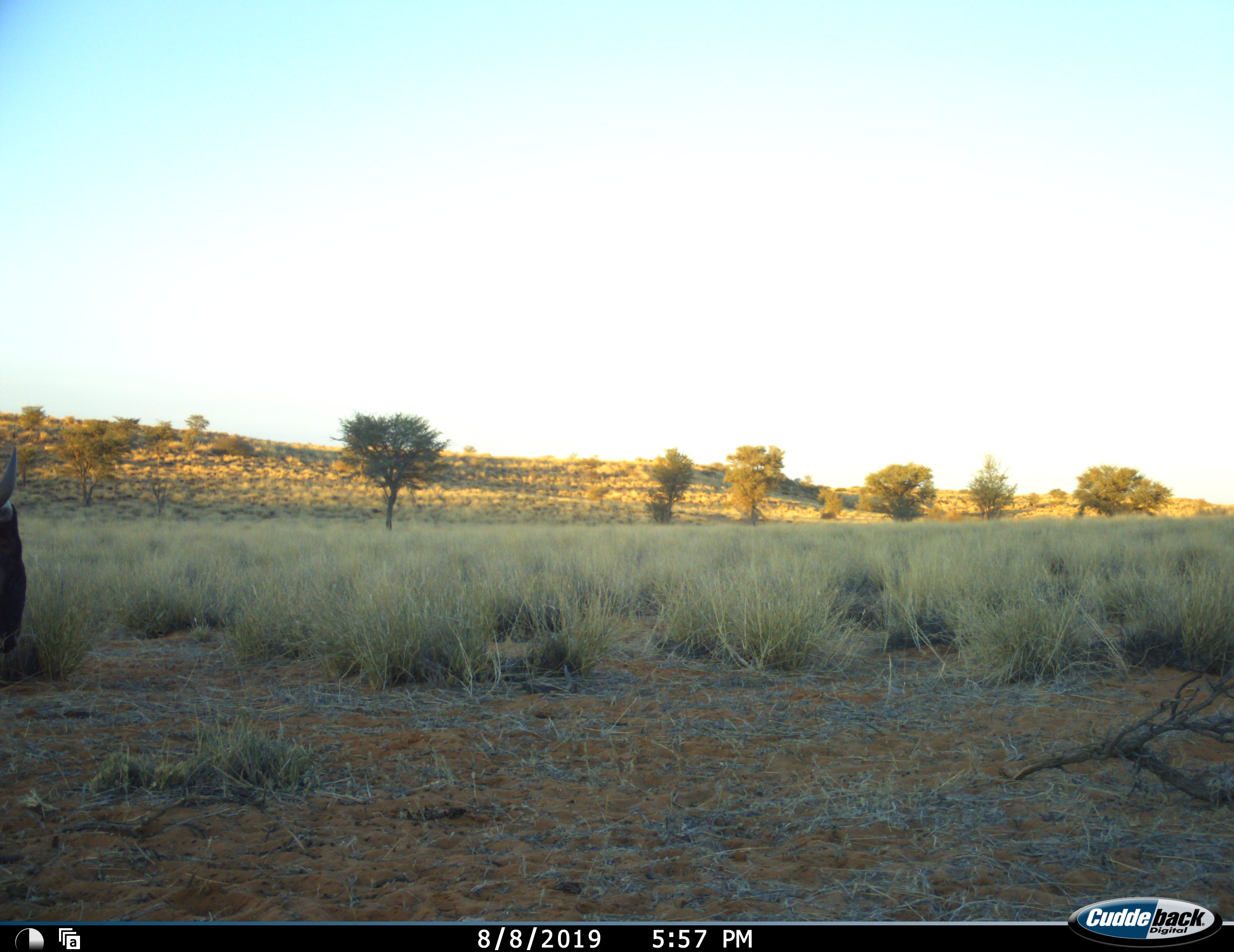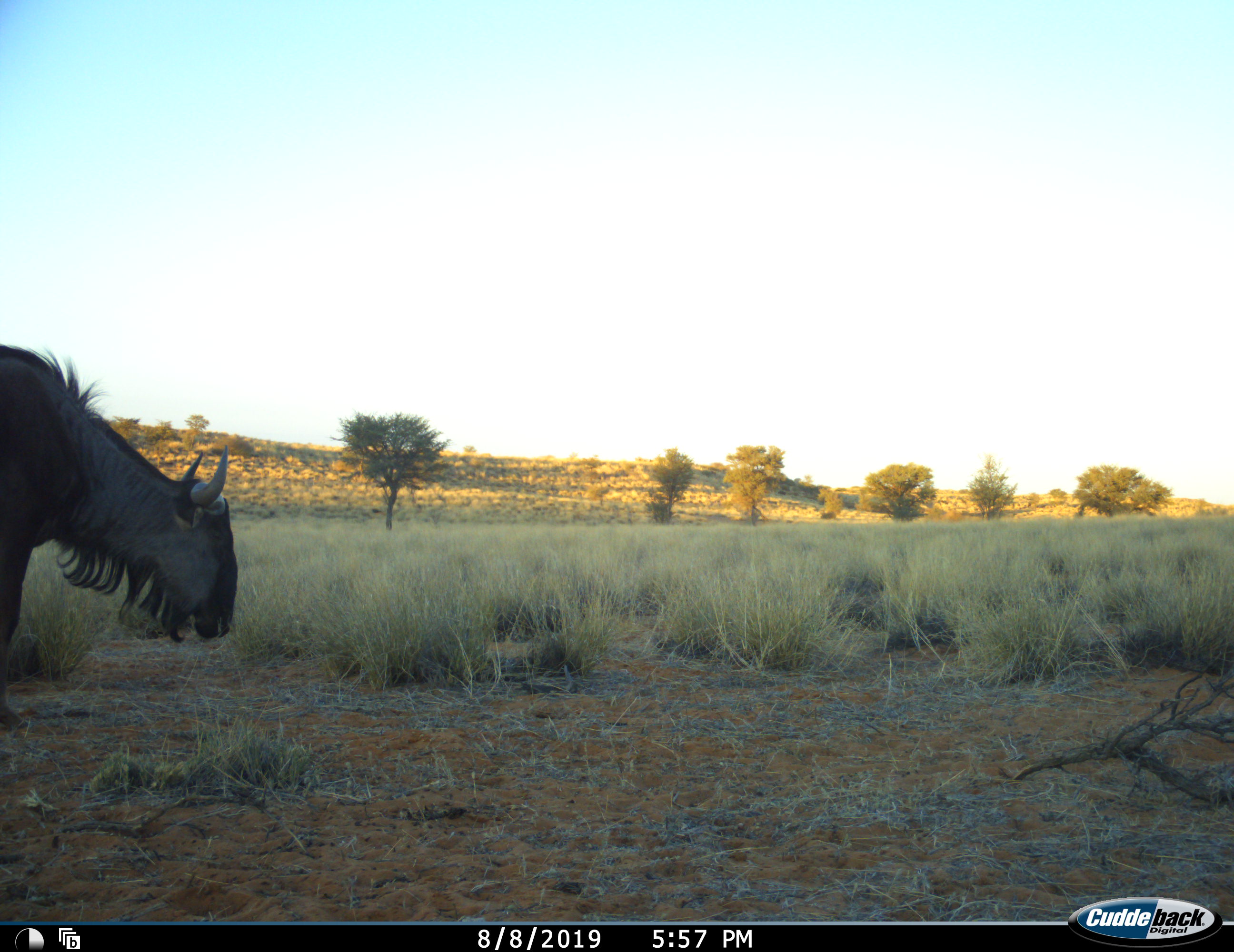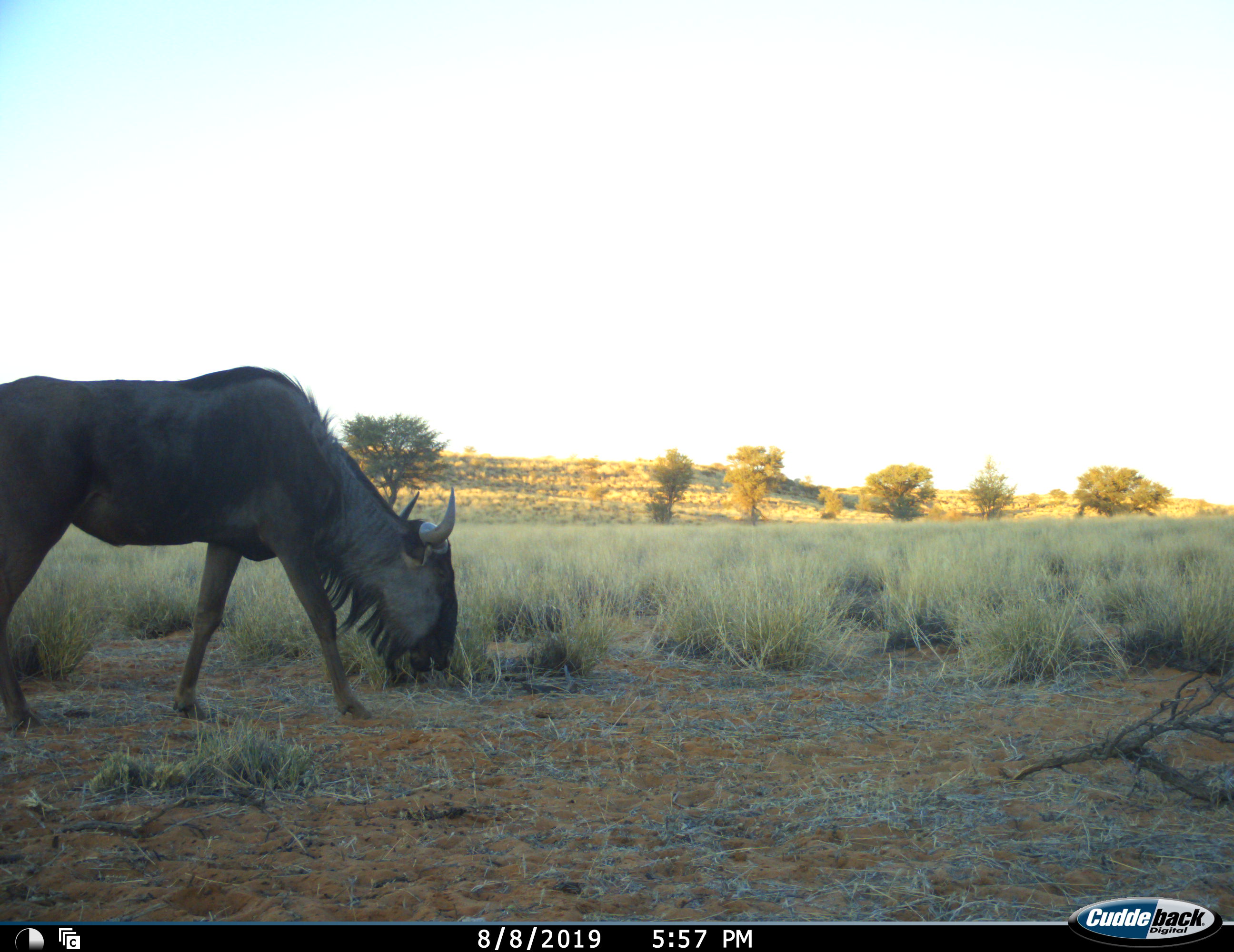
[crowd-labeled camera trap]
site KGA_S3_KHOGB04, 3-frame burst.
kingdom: Animalia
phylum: Chordata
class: Mammalia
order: Artiodactyla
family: Bovidae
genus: Connochaetes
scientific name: Connochaetes taurinus taurinus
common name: blue wildebeest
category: wildebeestblue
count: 1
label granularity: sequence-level